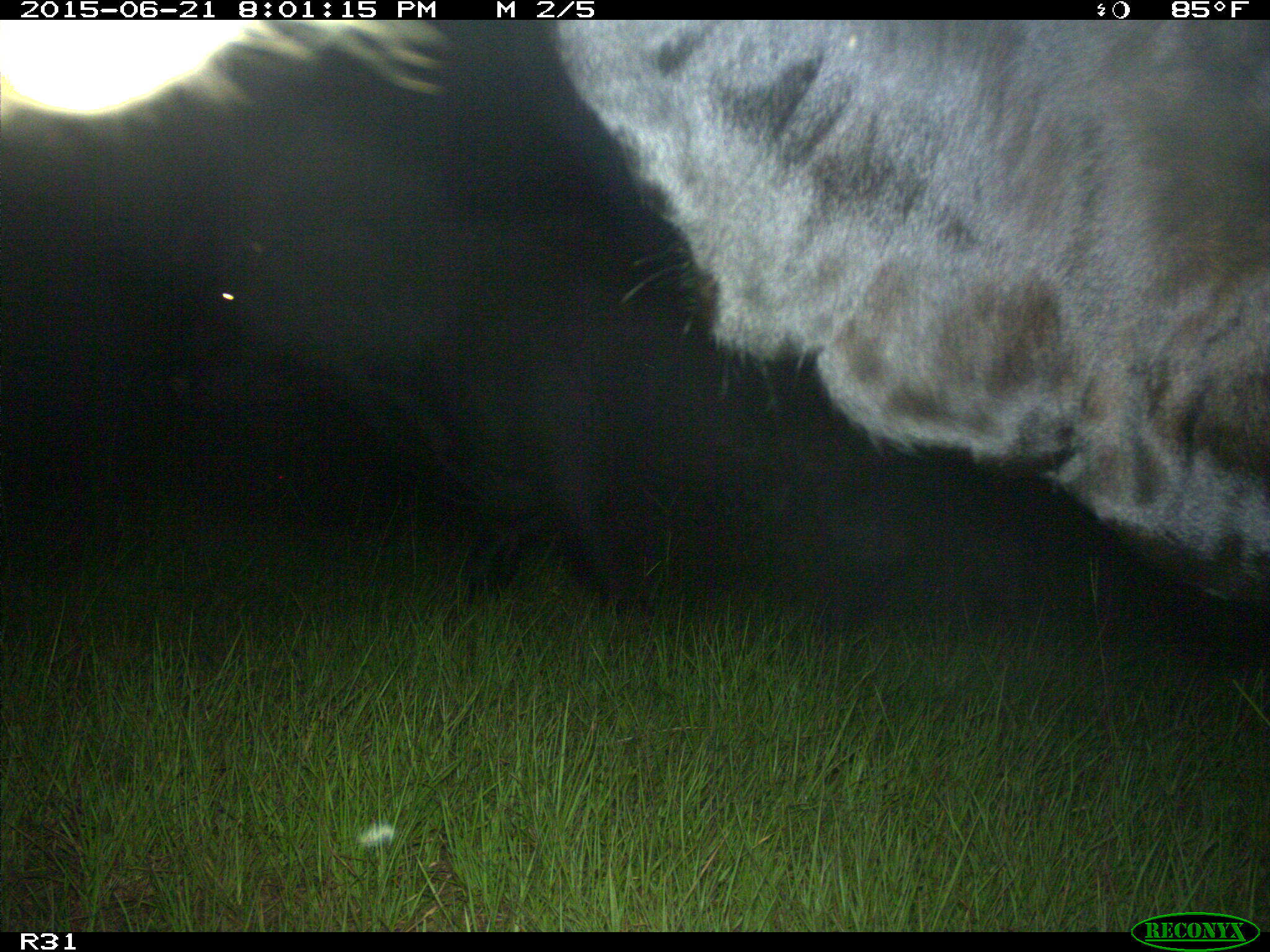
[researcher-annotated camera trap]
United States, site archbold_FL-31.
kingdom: Animalia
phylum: Chordata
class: Mammalia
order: Artiodactyla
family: Bovidae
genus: Bos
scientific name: Bos taurus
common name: domestic cow